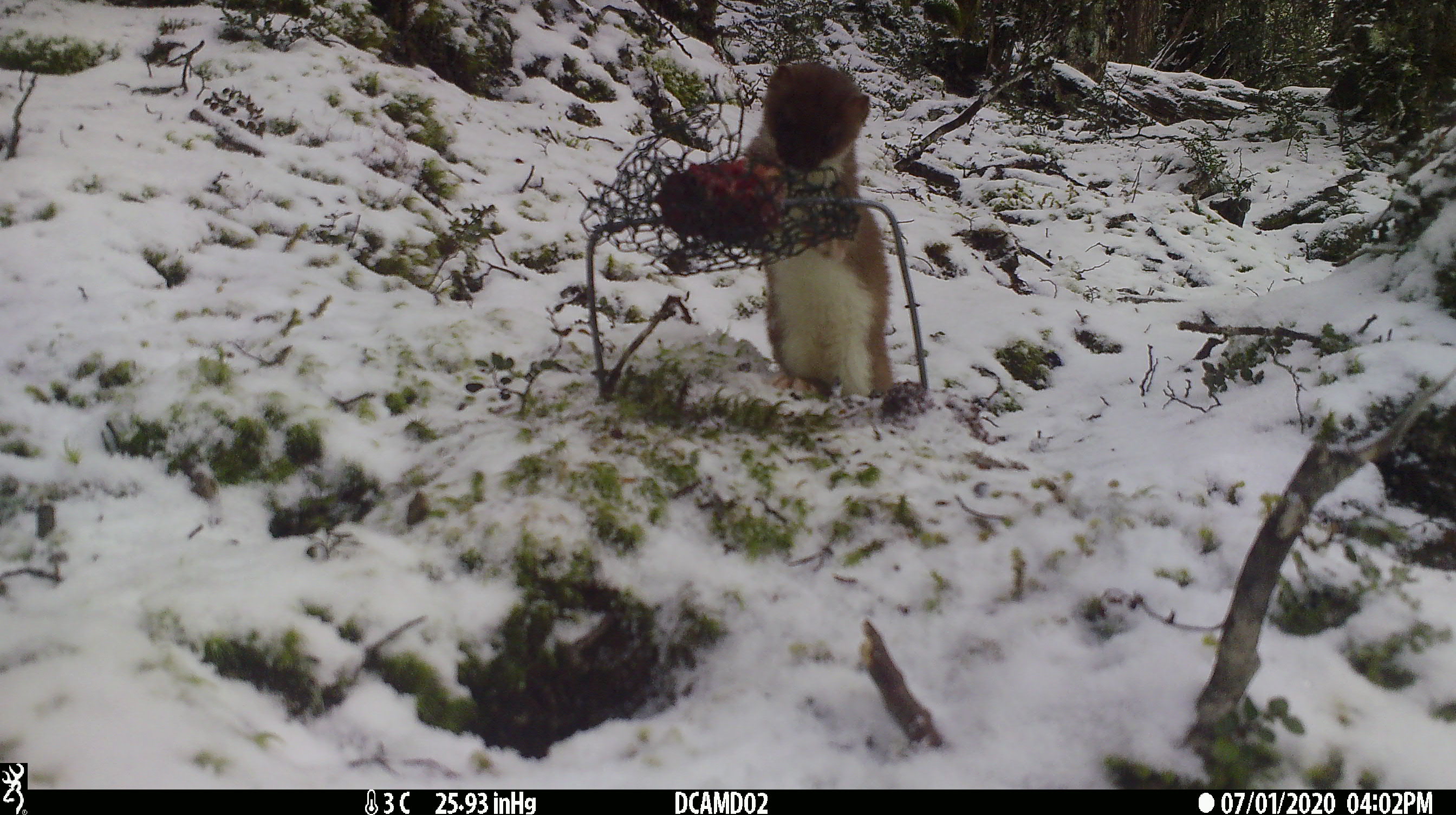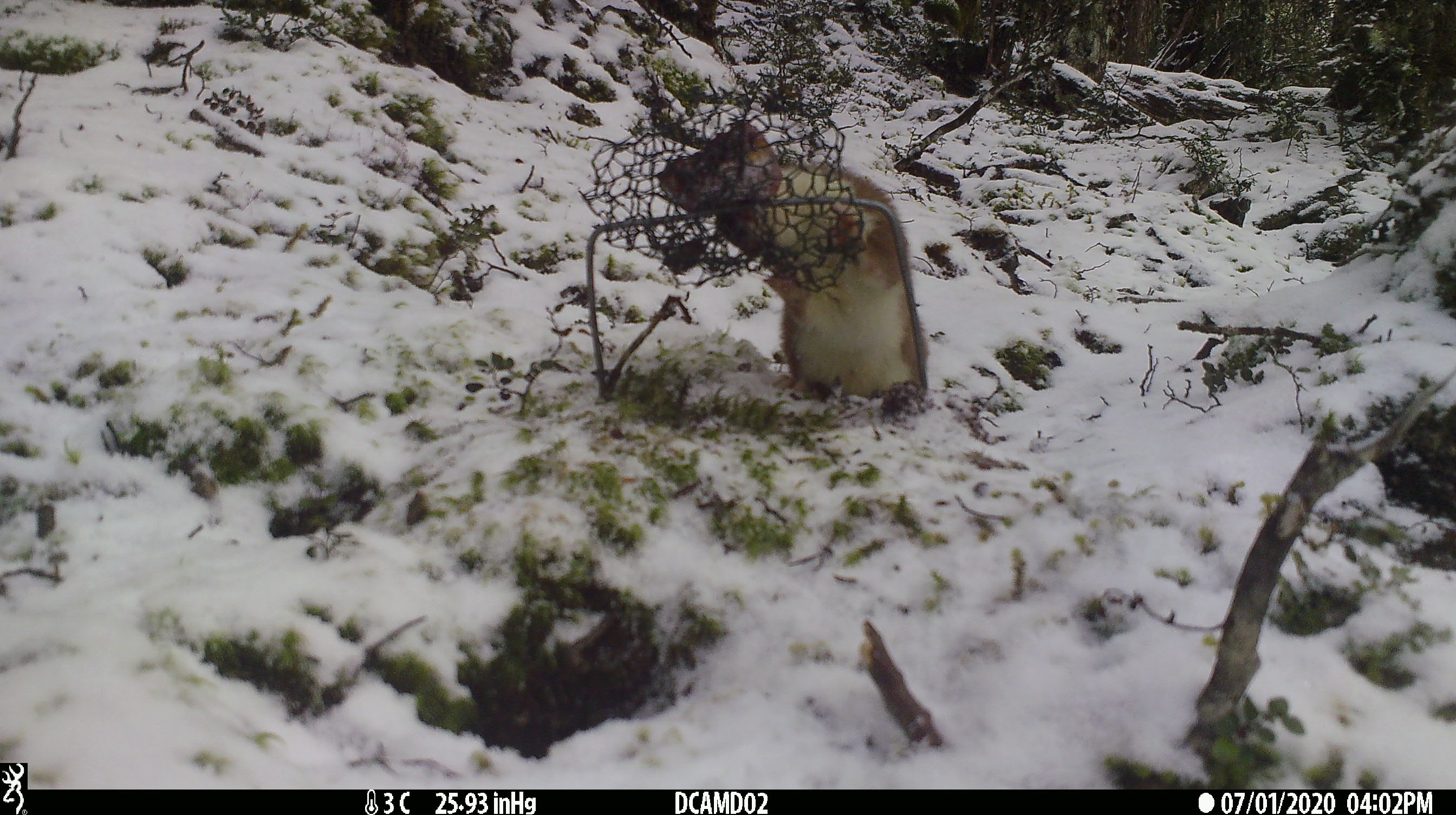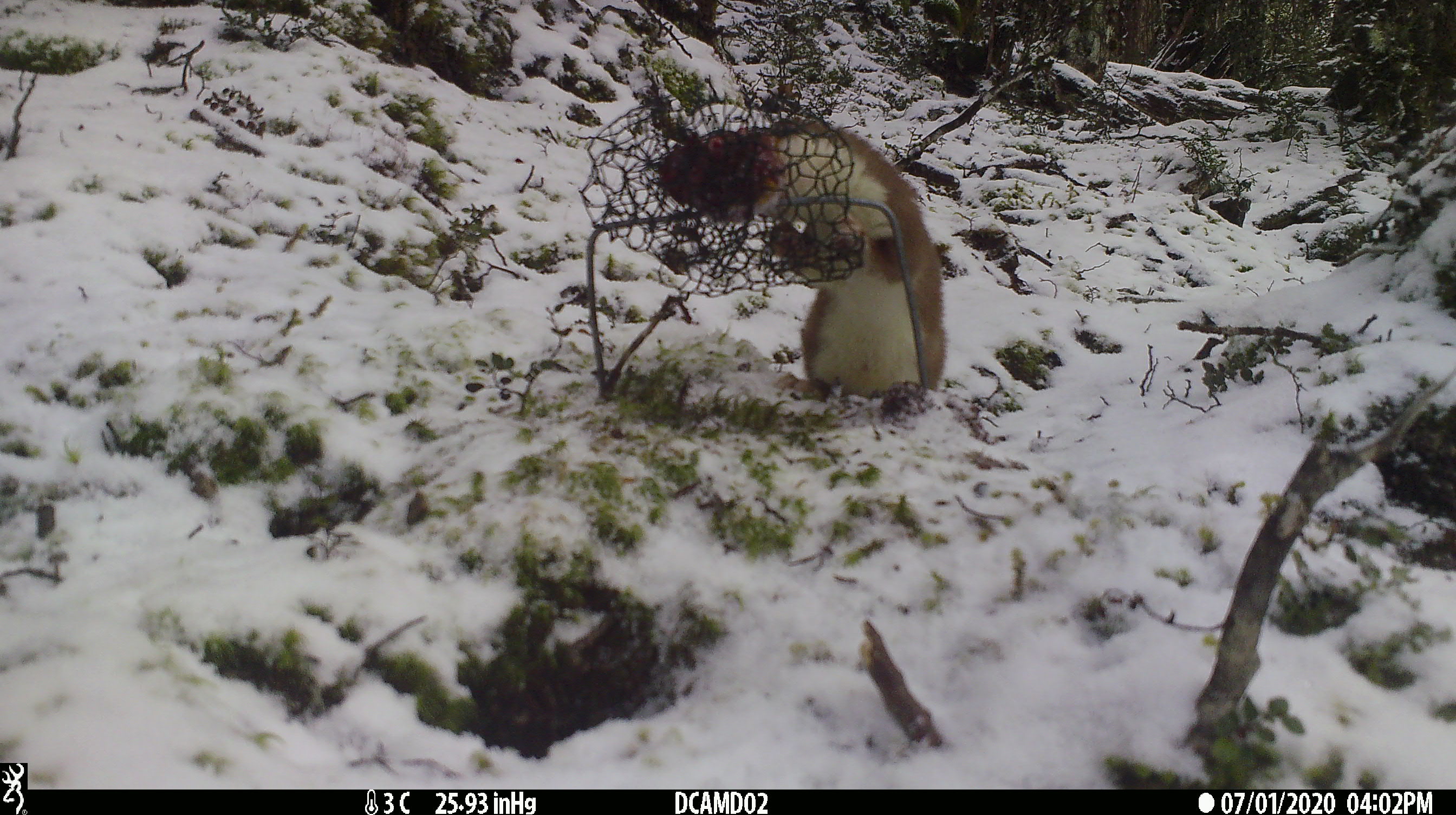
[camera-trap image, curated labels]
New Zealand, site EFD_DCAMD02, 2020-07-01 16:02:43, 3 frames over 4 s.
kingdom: Animalia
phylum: Chordata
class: Mammalia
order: Carnivora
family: Mustelidae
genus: Mustela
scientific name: Mustela erminea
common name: stoat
Stoat (Mustela erminea).